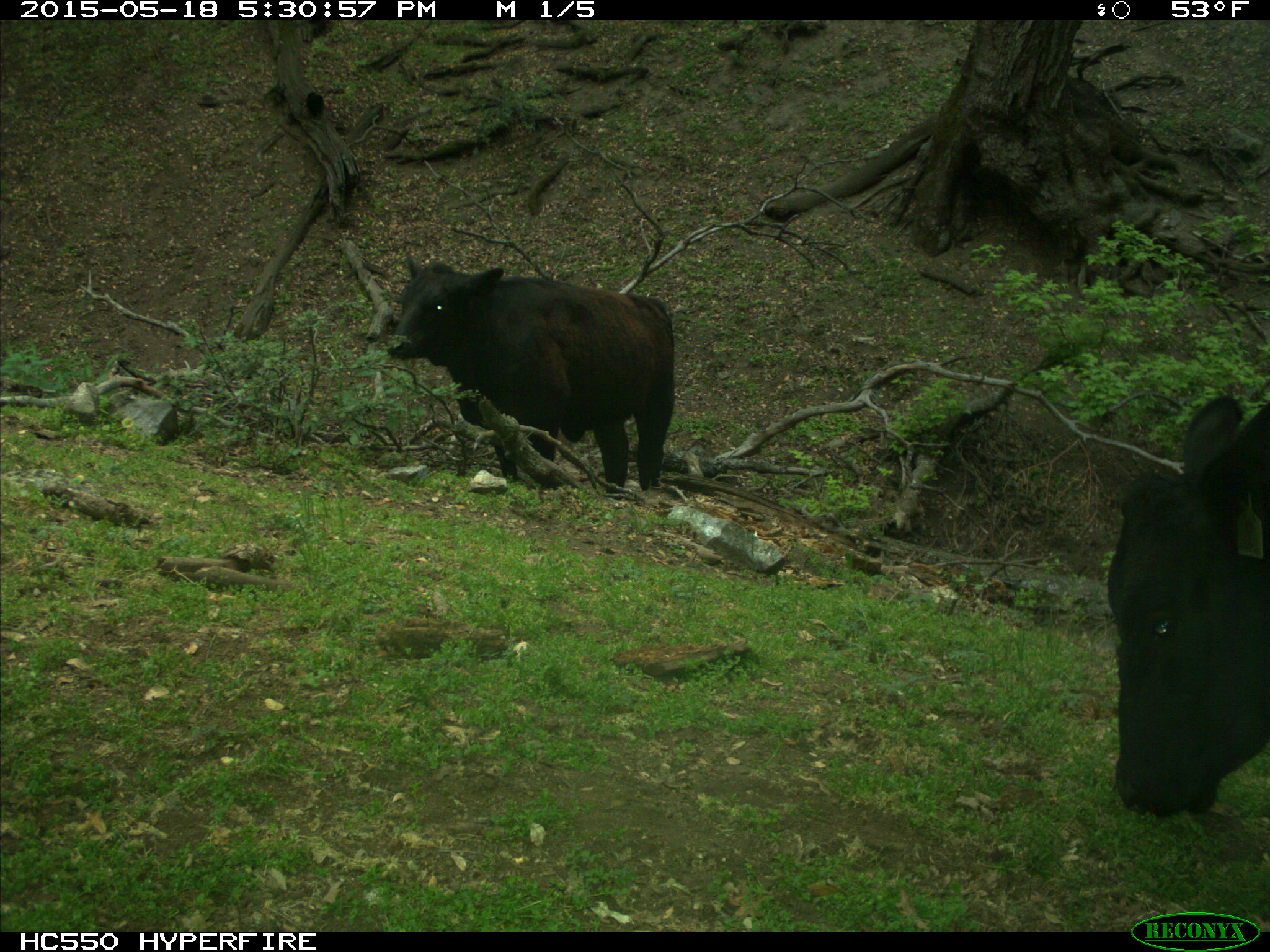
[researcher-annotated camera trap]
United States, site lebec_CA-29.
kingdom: Animalia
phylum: Chordata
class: Mammalia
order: Artiodactyla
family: Bovidae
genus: Bos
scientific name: Bos taurus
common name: domestic cow